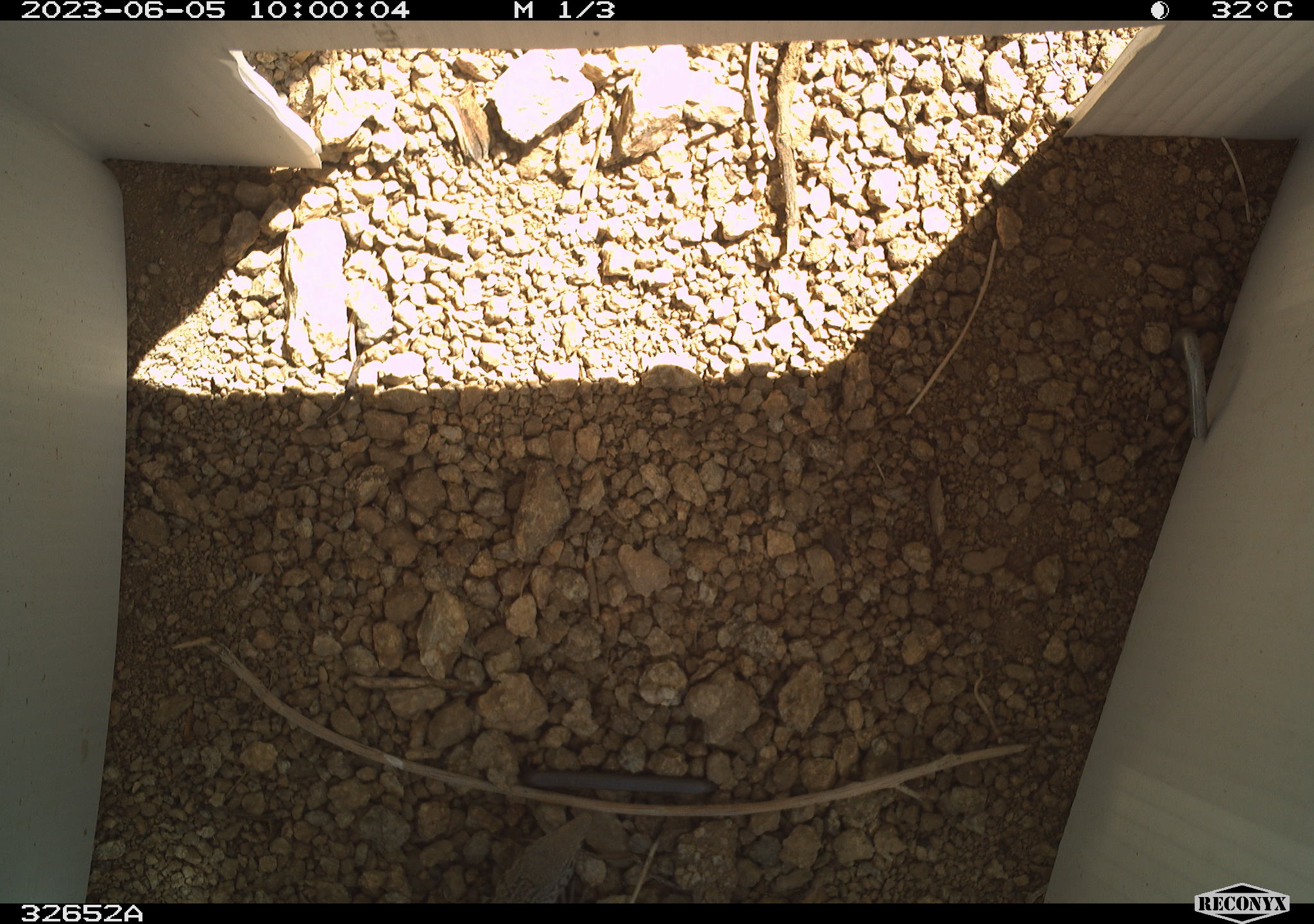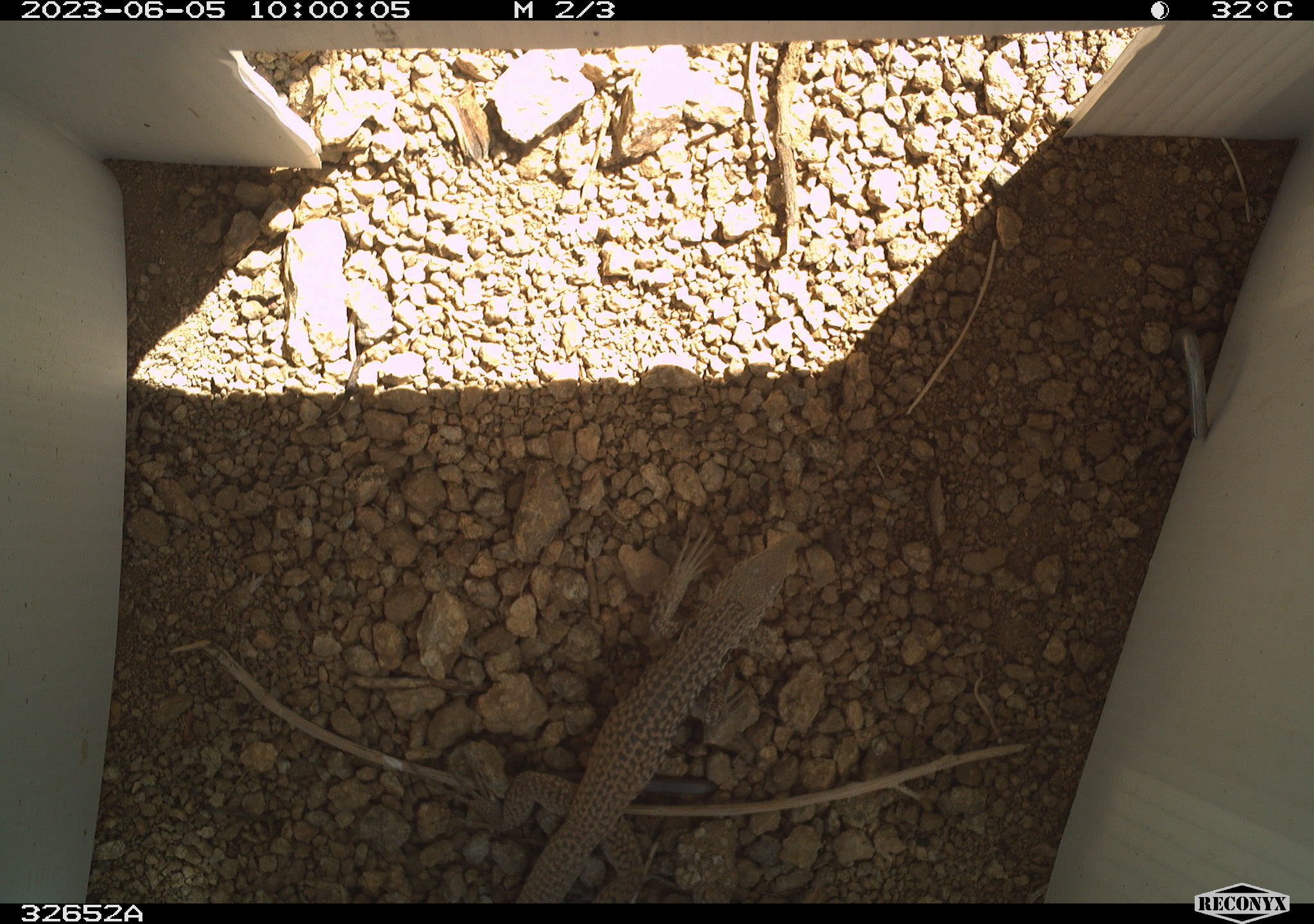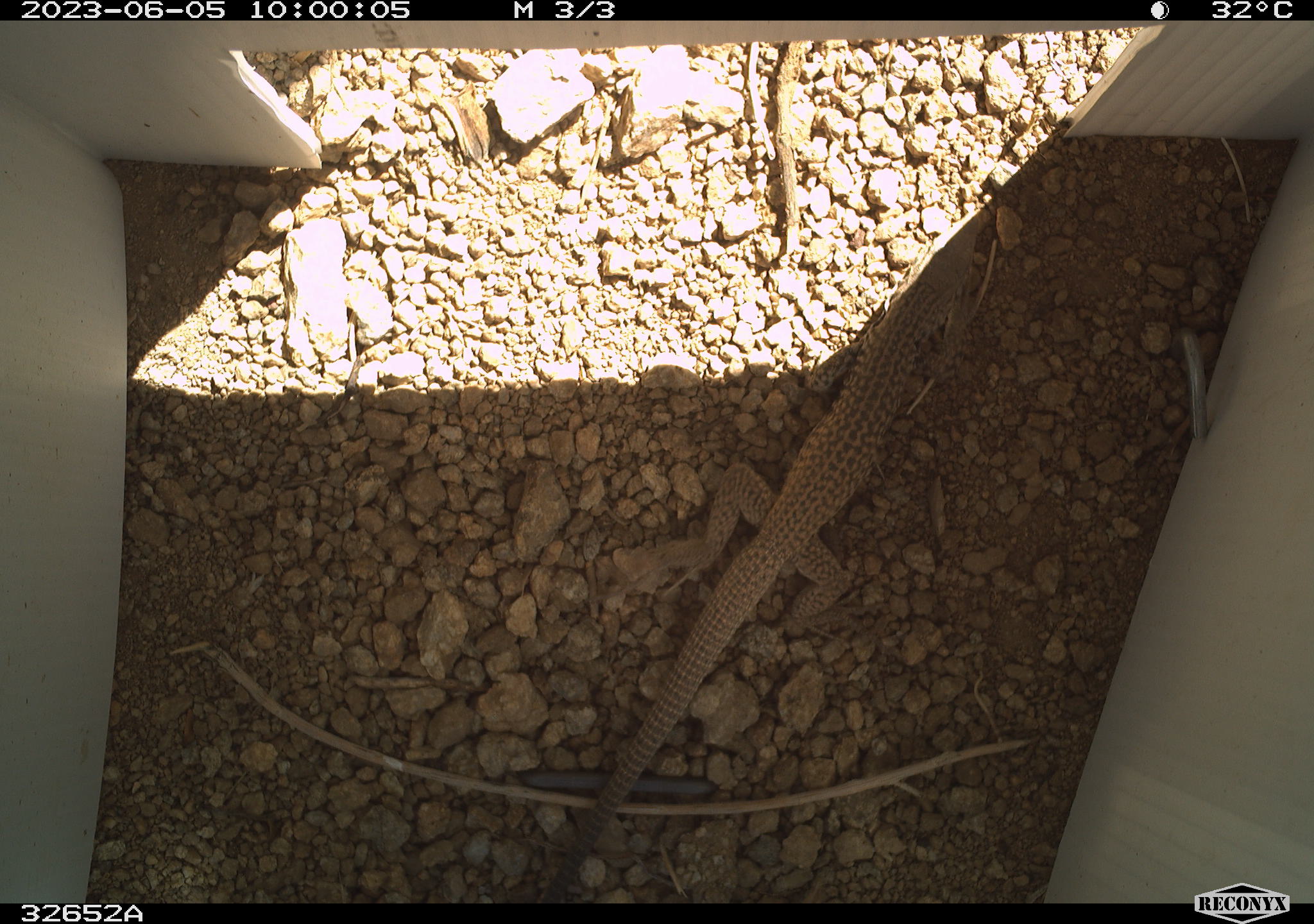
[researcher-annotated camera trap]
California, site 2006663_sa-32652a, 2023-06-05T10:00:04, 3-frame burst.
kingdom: Animalia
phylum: Chordata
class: Reptilia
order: Squamata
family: Phrynosomatidae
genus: Sceloporus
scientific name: Sceloporus uniformis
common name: yellow-backed spiny lizard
Yellow-backed spiny lizard (Sceloporus uniformis).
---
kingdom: Animalia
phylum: Chordata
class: Reptilia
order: Squamata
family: Teiidae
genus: Aspidoscelis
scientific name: Aspidoscelis tigris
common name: western whiptail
Western whiptail (Aspidoscelis tigris).